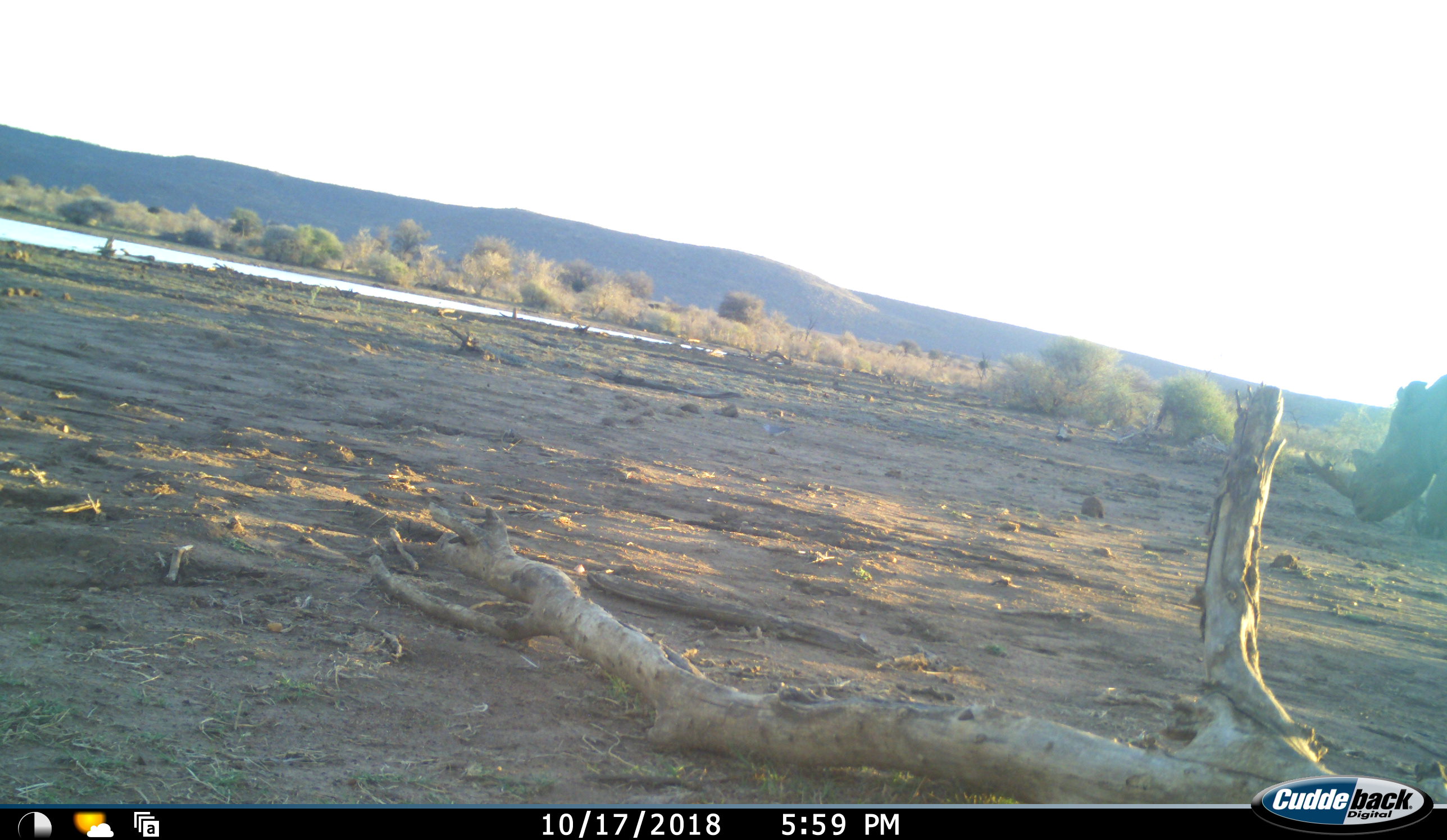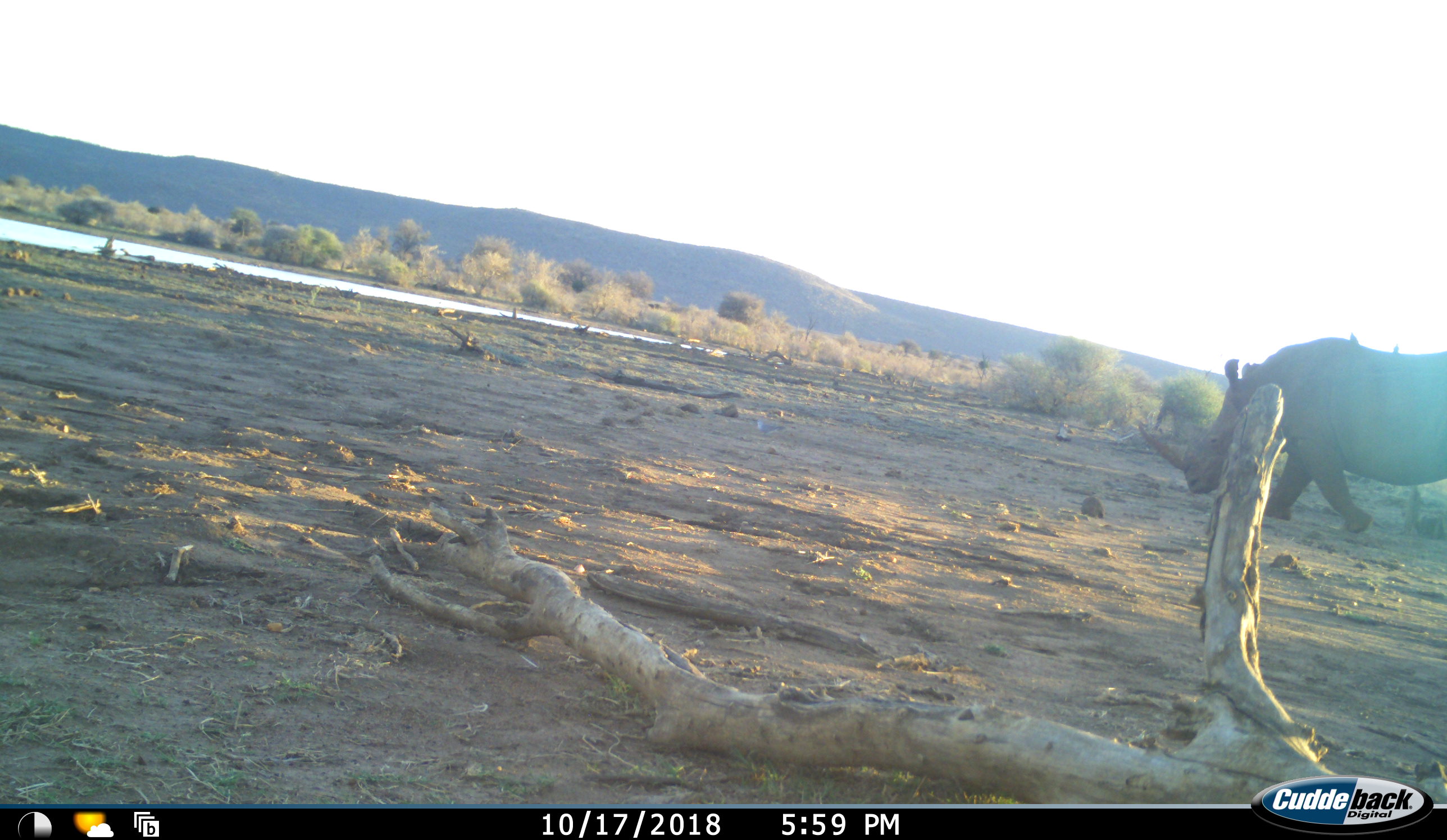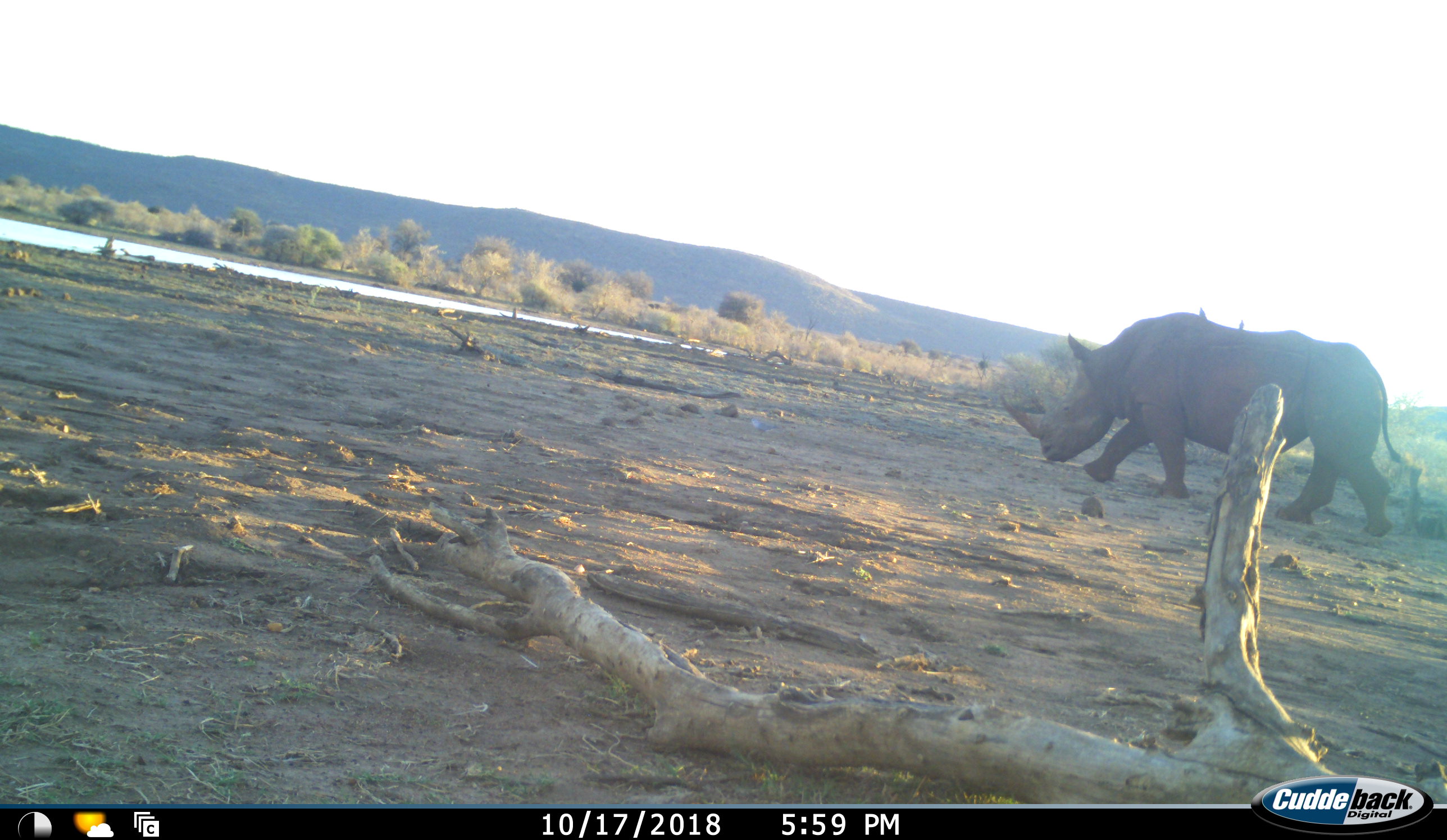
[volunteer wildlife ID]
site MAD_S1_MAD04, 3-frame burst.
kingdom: Animalia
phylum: Chordata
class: Aves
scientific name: Aves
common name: bird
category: birdother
Birdother (bird) (Aves), count 2. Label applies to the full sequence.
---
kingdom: Animalia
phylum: Chordata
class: Mammalia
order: Perissodactyla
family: Rhinocerotidae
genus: Ceratotherium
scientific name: Ceratotherium simum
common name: white rhinoceros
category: rhinoceroswhite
Rhinoceroswhite (white rhinoceros) (Ceratotherium simum), count 1. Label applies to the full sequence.